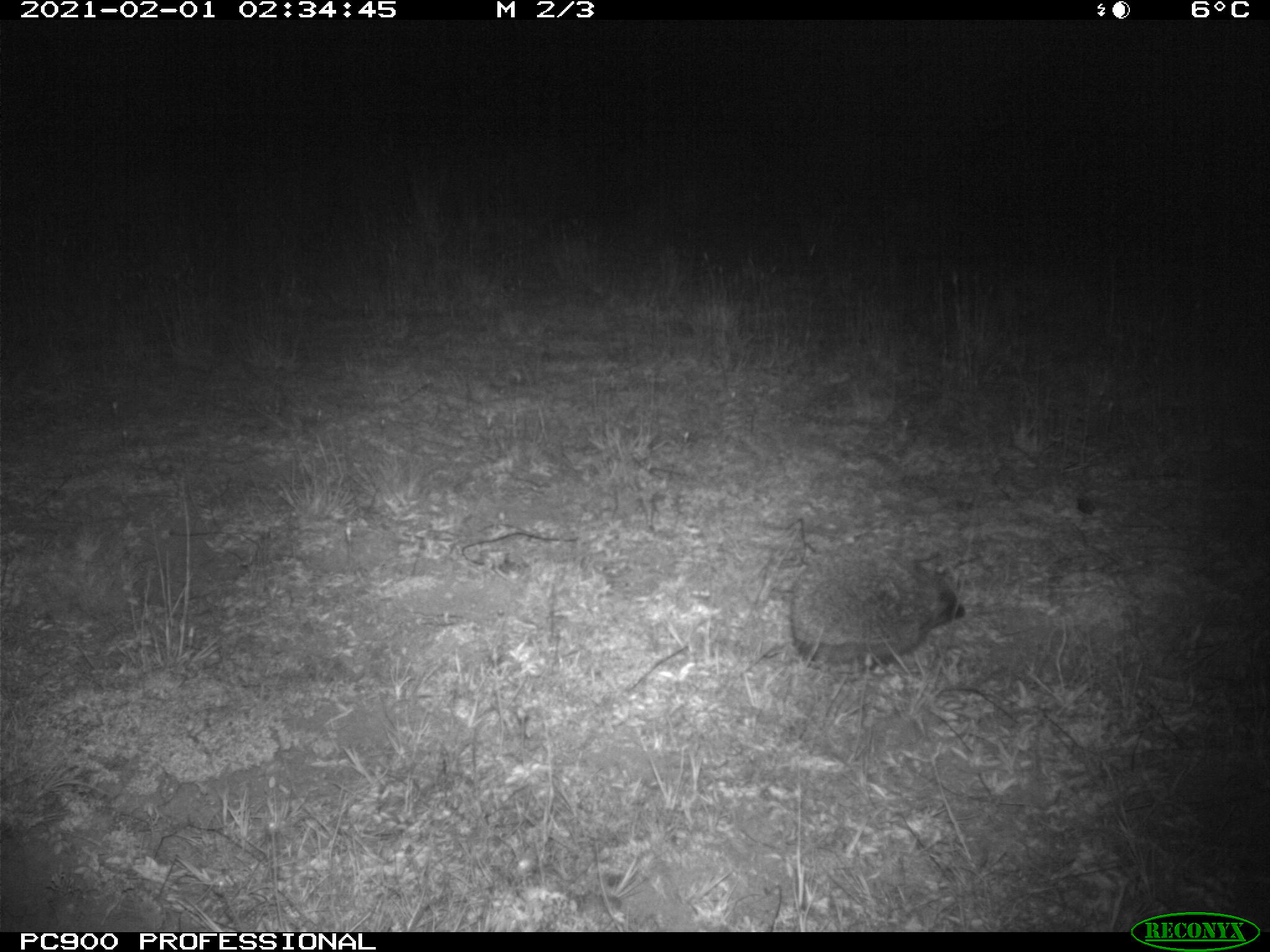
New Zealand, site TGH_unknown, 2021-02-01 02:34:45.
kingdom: Animalia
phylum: Chordata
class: Mammalia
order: Eulipotyphla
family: Erinaceidae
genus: Erinaceus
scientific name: Erinaceus europaeus europaeus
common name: european hedgehog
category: hedgehog